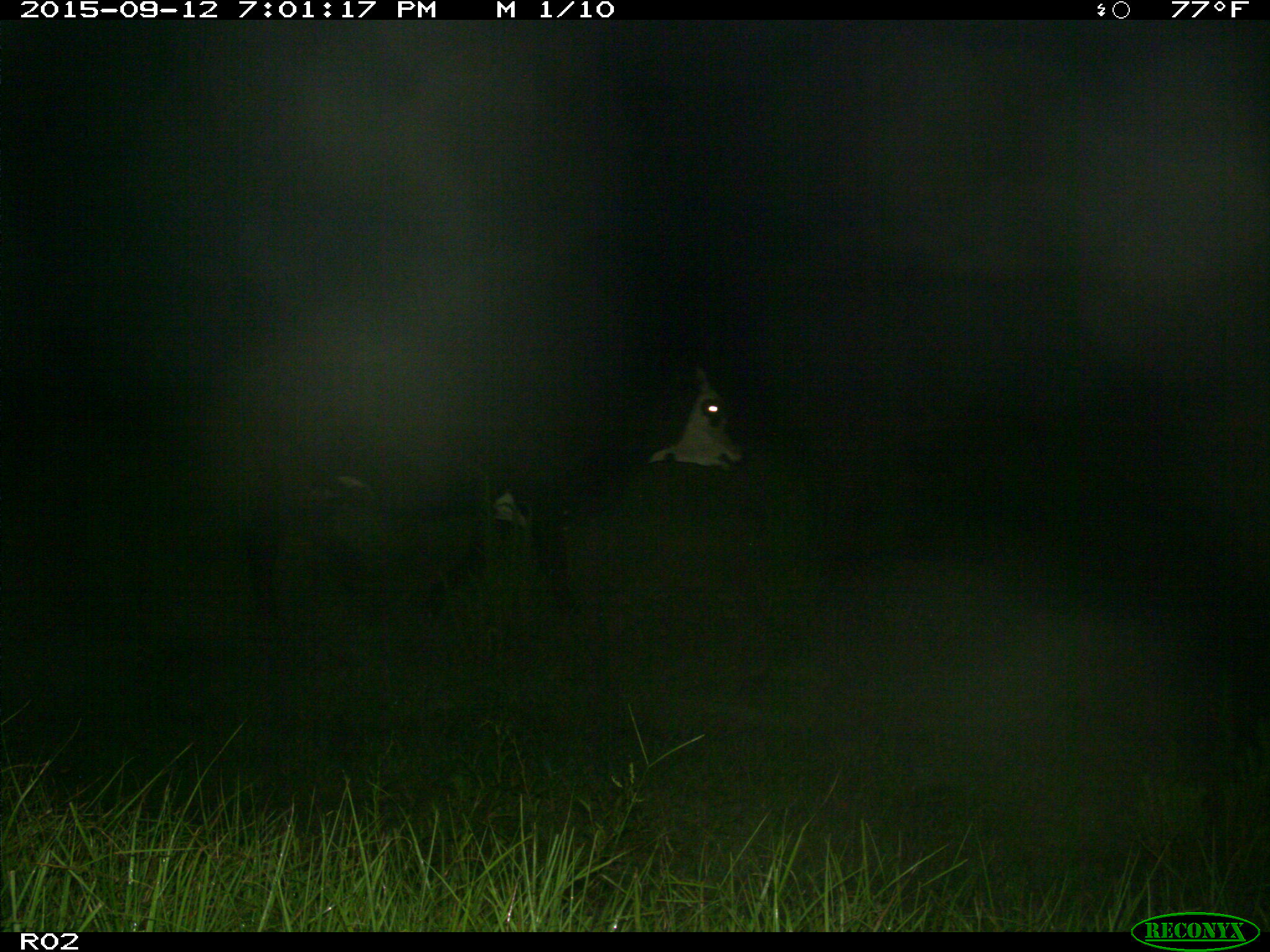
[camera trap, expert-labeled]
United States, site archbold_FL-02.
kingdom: Animalia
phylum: Chordata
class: Mammalia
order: Artiodactyla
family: Bovidae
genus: Bos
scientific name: Bos taurus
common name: domestic cow